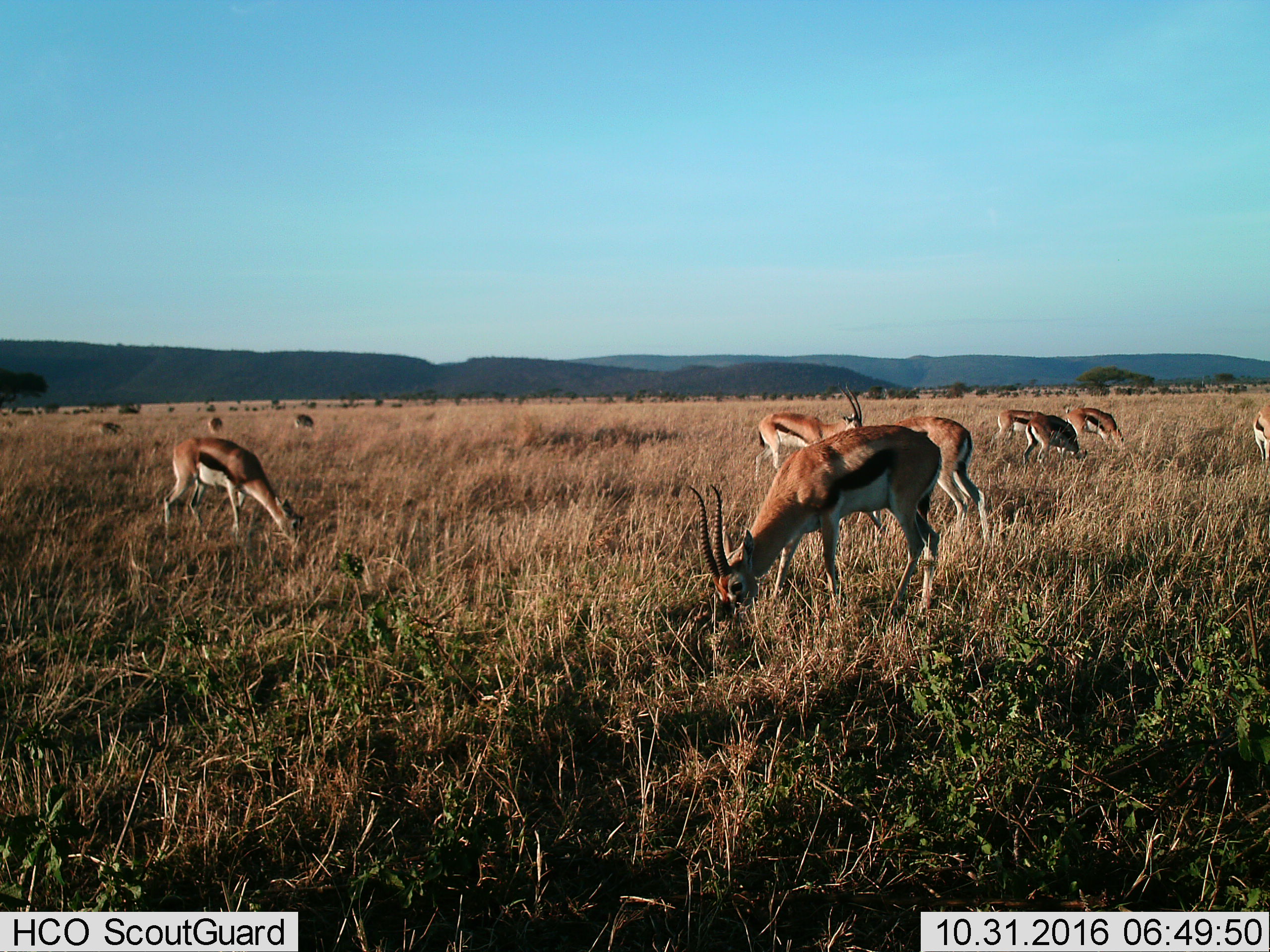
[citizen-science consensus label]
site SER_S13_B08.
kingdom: Animalia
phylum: Chordata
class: Mammalia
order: Artiodactyla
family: Bovidae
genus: Eudorcas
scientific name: Eudorcas thomsonii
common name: thomson's gazelle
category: gazellethomsons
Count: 10.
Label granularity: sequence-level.